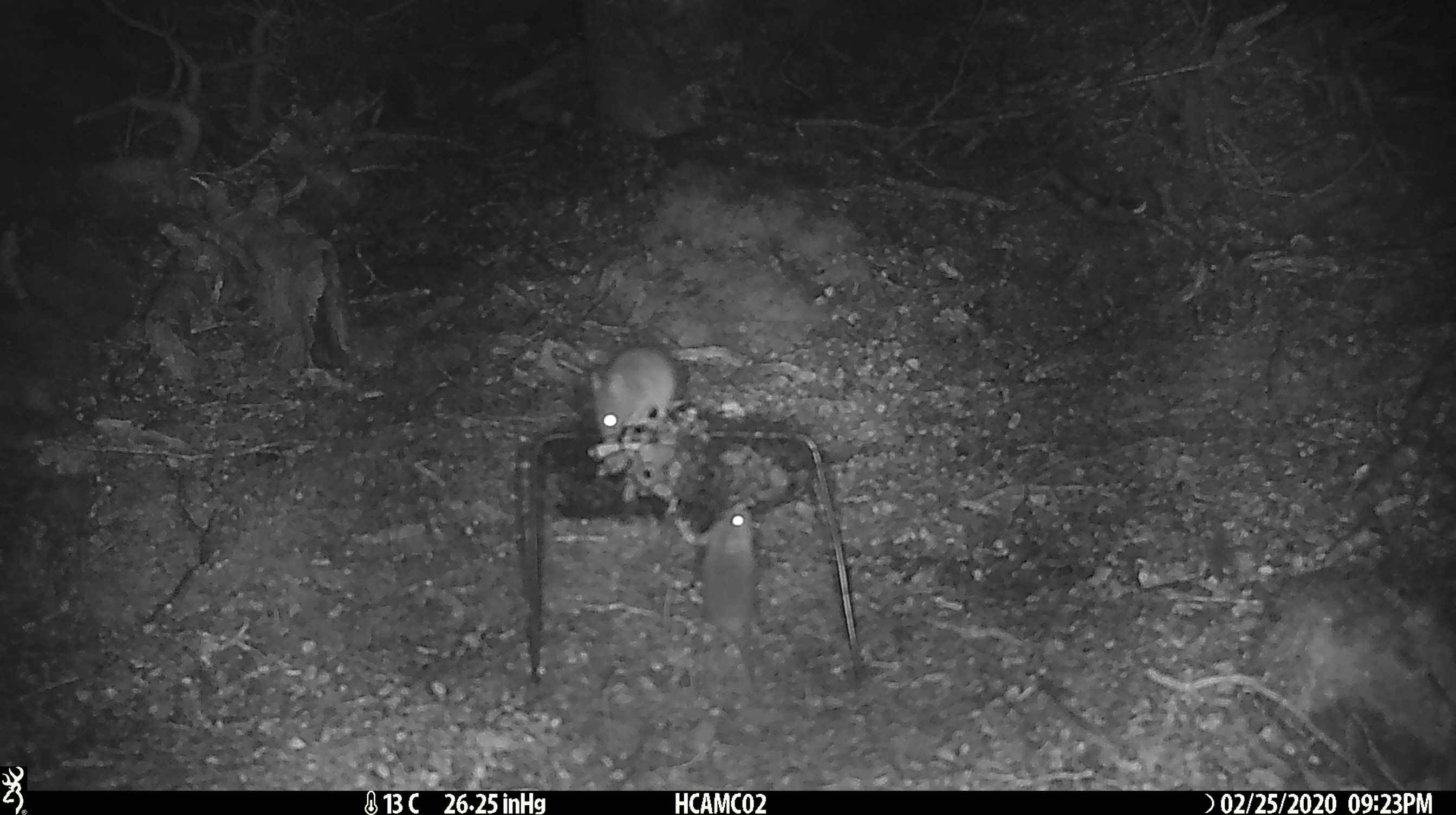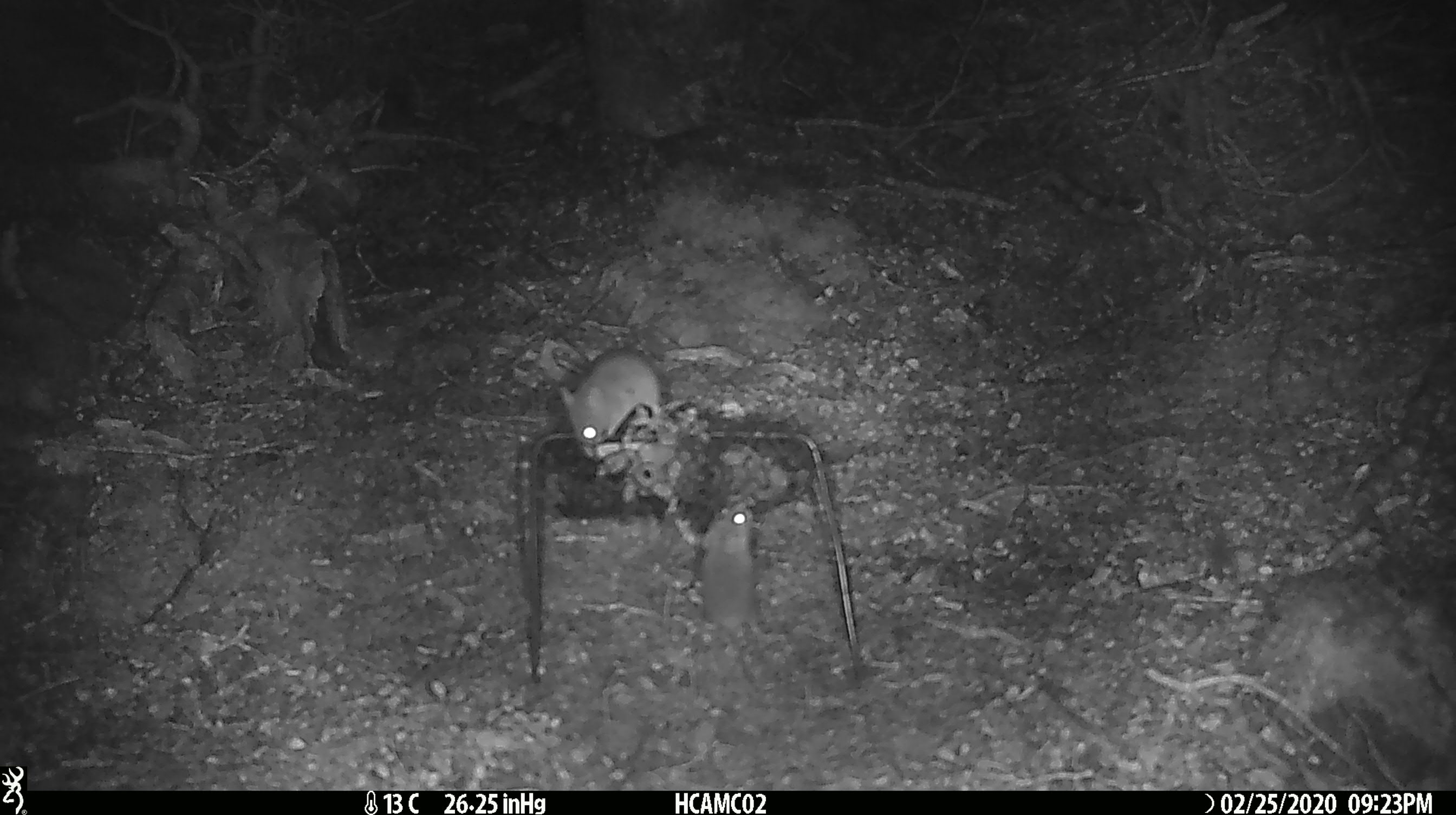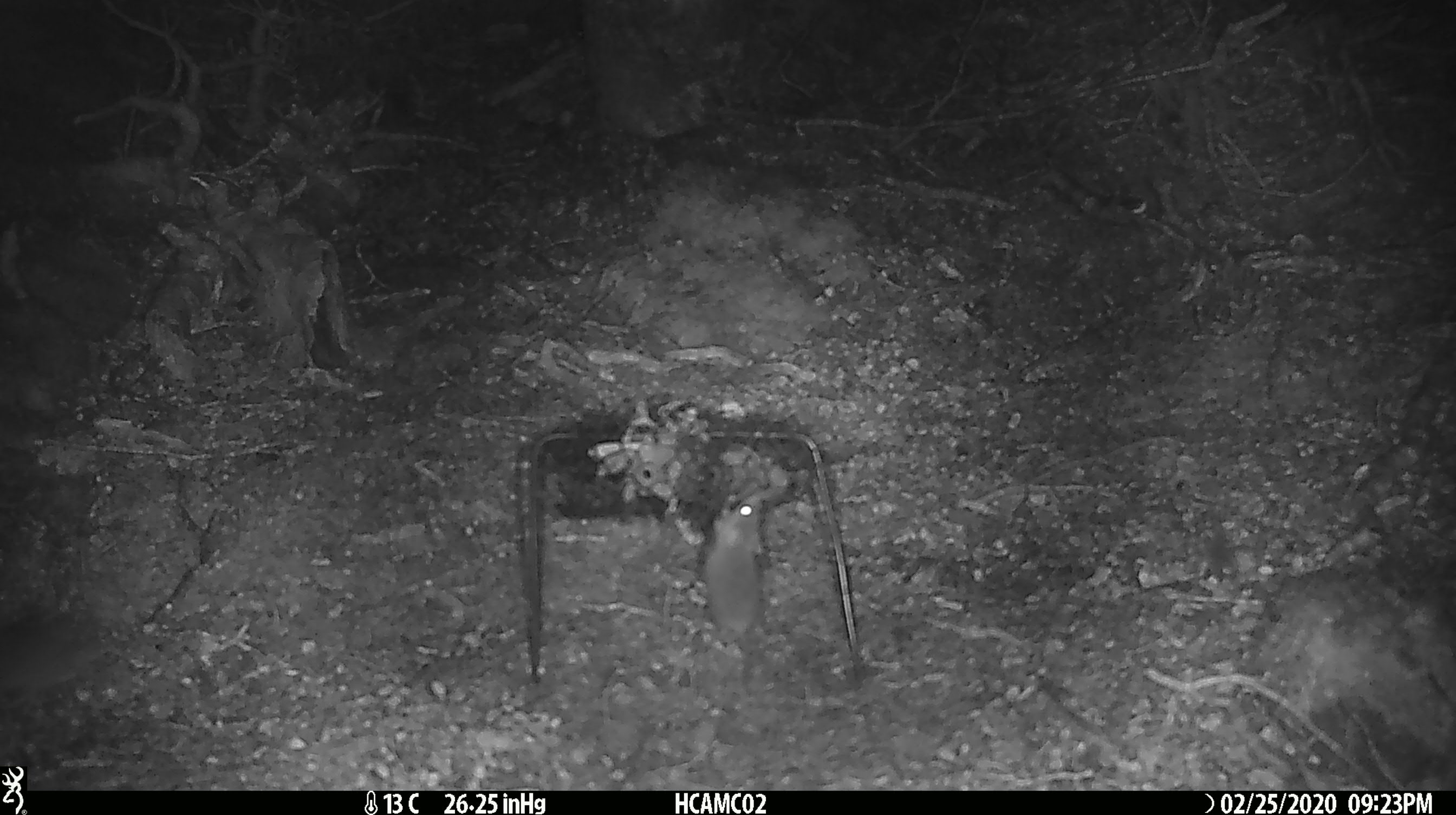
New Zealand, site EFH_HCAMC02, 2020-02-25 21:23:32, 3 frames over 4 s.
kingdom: Animalia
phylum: Chordata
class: Mammalia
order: Rodentia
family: Muridae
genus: Mus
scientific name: Mus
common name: mouse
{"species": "mouse (Mus)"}